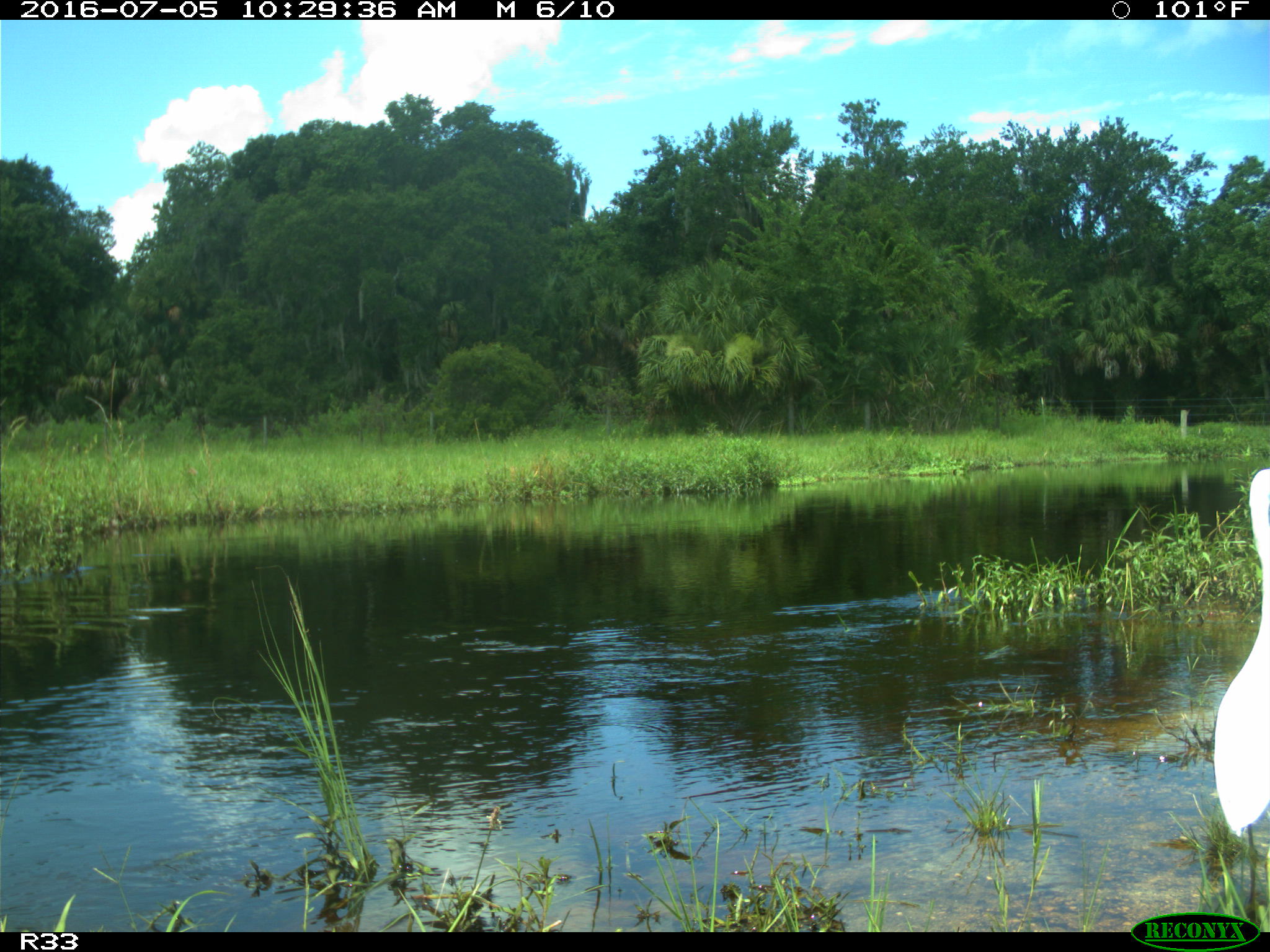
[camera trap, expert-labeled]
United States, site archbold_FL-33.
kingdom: Animalia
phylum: Chordata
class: Aves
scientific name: Aves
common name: birds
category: unidentified bird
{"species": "unidentified bird (birds) (Aves)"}